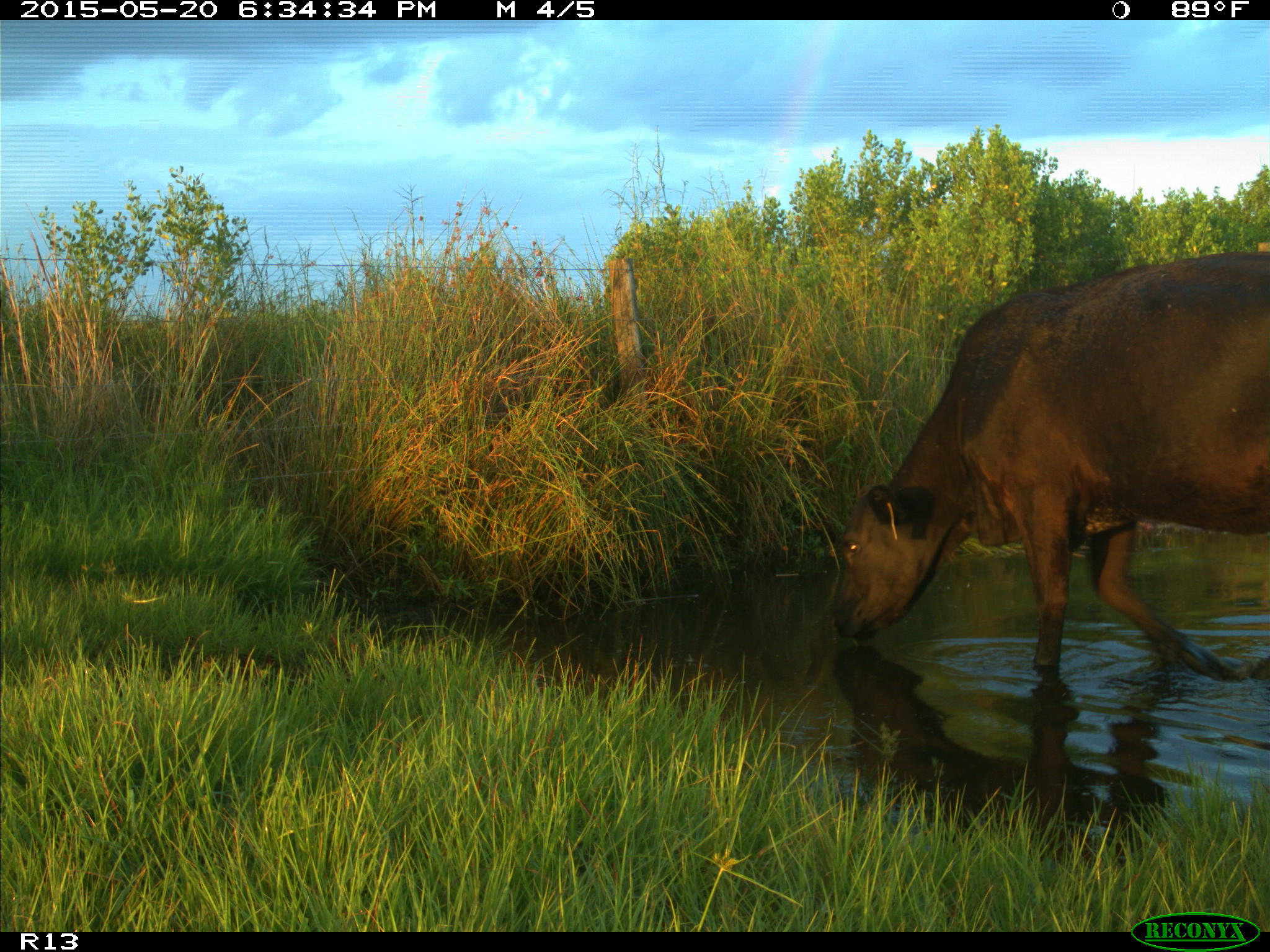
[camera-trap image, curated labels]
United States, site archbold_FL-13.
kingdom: Animalia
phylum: Chordata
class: Mammalia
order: Artiodactyla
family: Bovidae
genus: Bos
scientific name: Bos taurus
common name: domestic cow